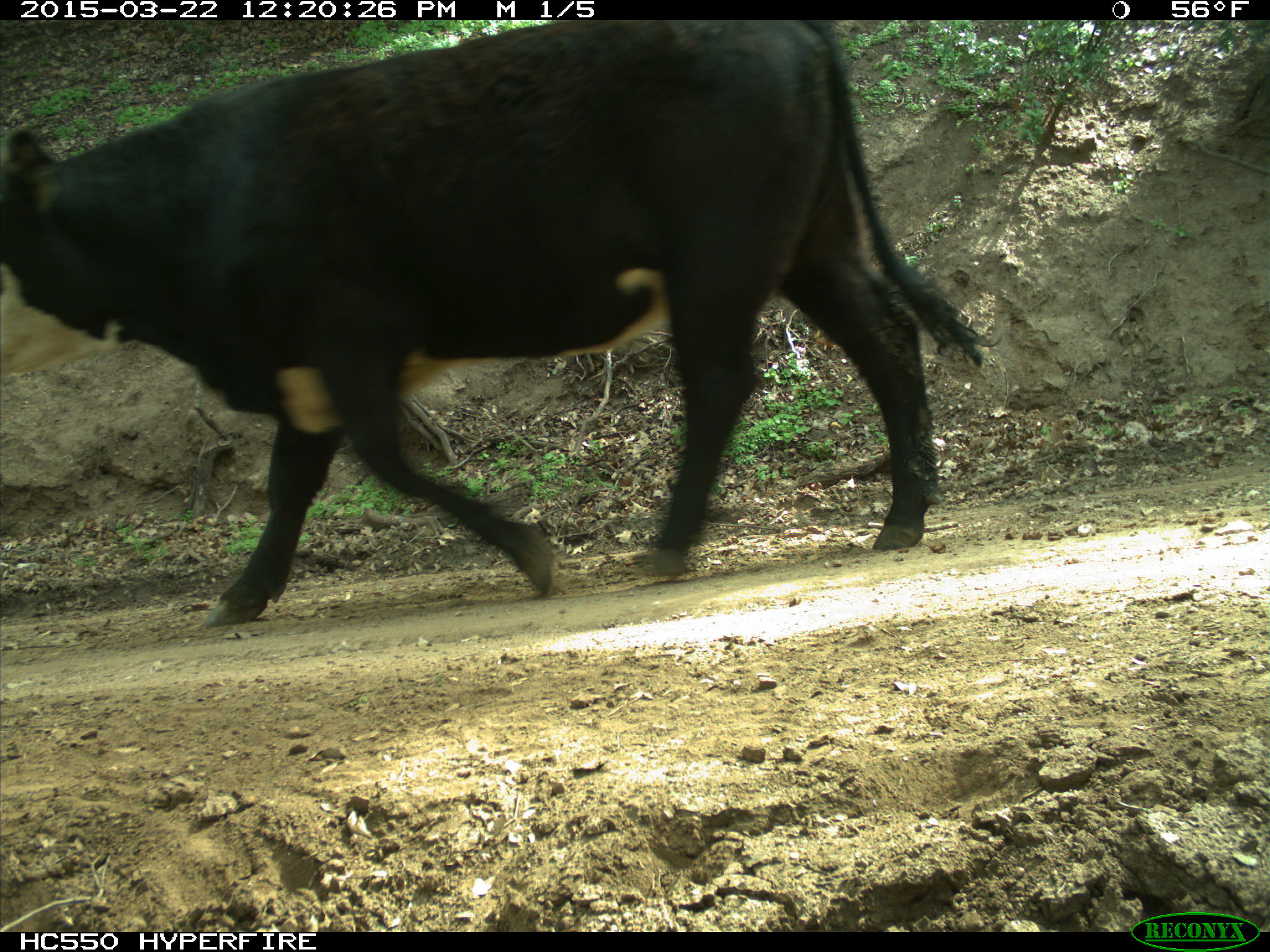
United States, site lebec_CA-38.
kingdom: Animalia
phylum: Chordata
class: Mammalia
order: Artiodactyla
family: Bovidae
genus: Bos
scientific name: Bos taurus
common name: domestic cow